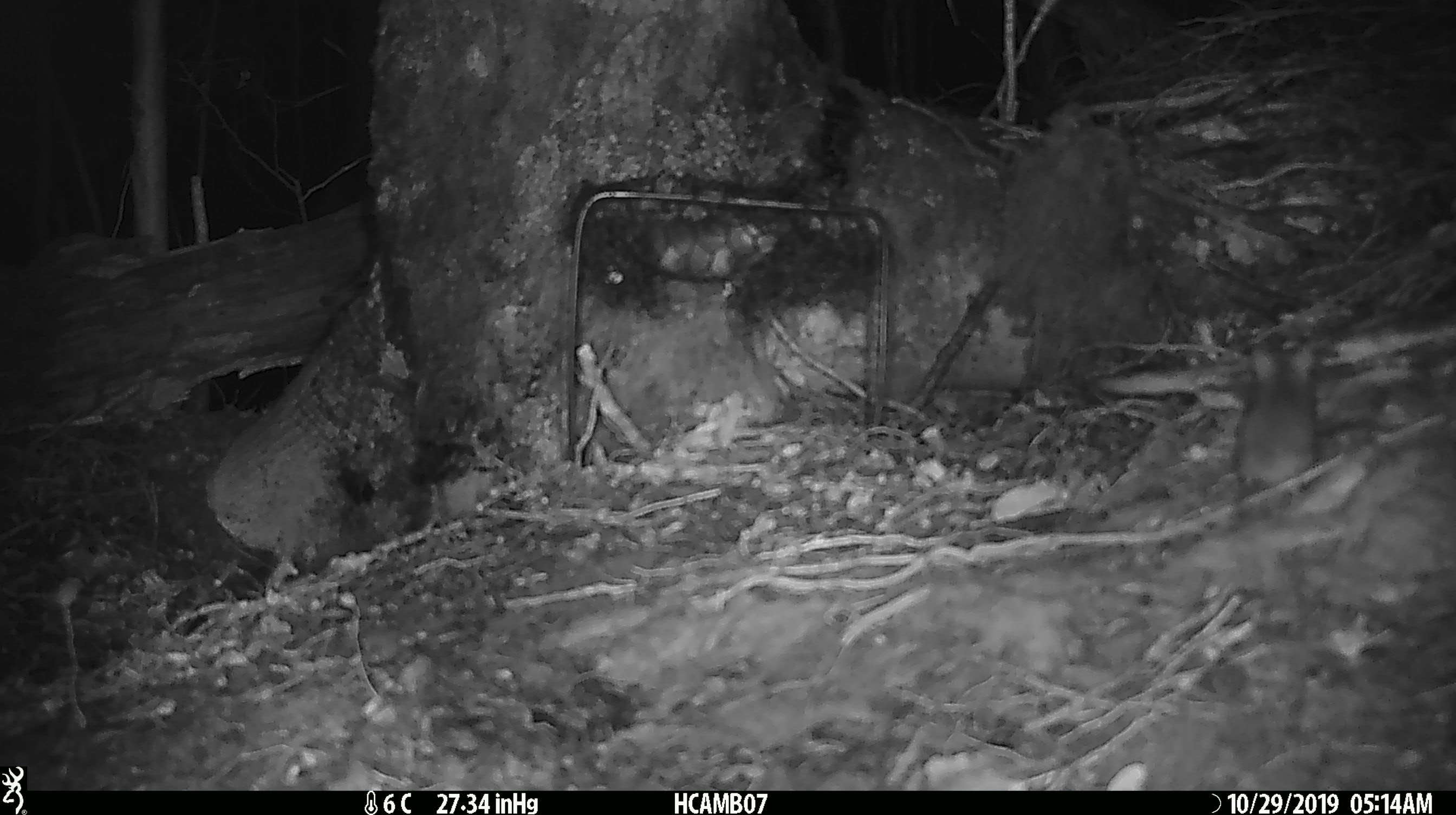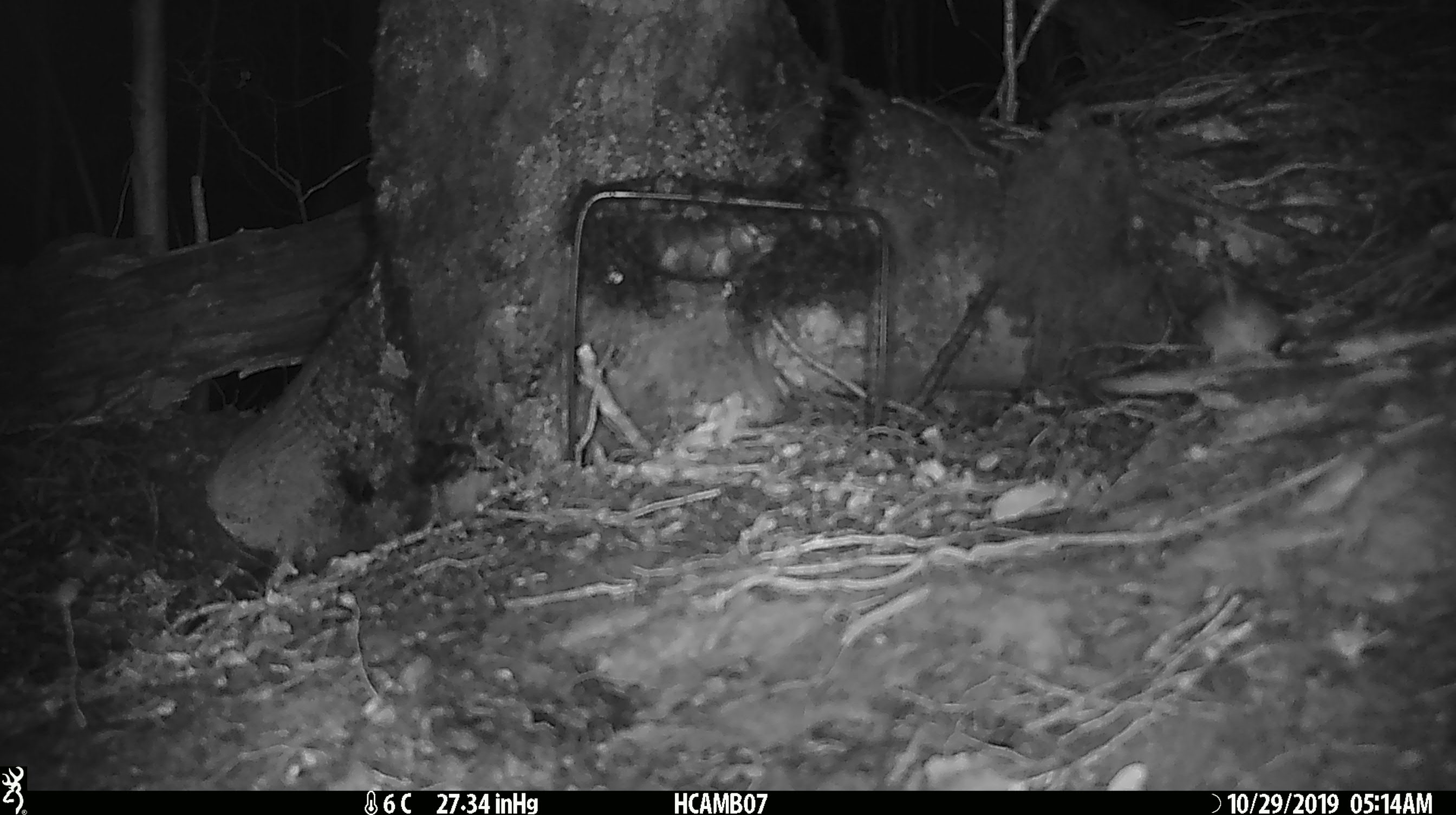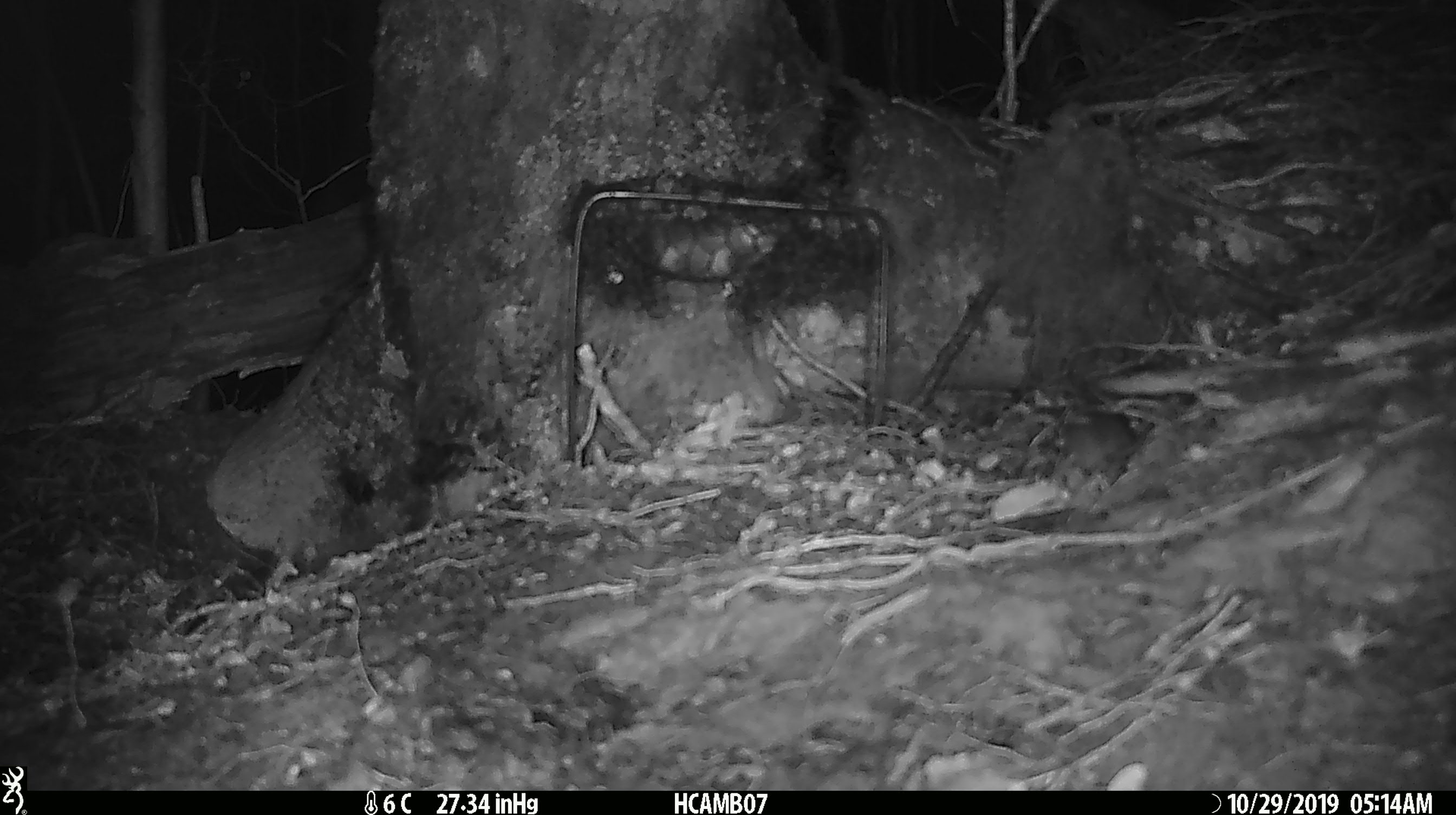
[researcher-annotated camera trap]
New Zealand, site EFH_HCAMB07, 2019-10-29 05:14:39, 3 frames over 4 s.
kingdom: Animalia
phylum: Chordata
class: Mammalia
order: Rodentia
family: Muridae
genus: Mus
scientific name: Mus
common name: mouse